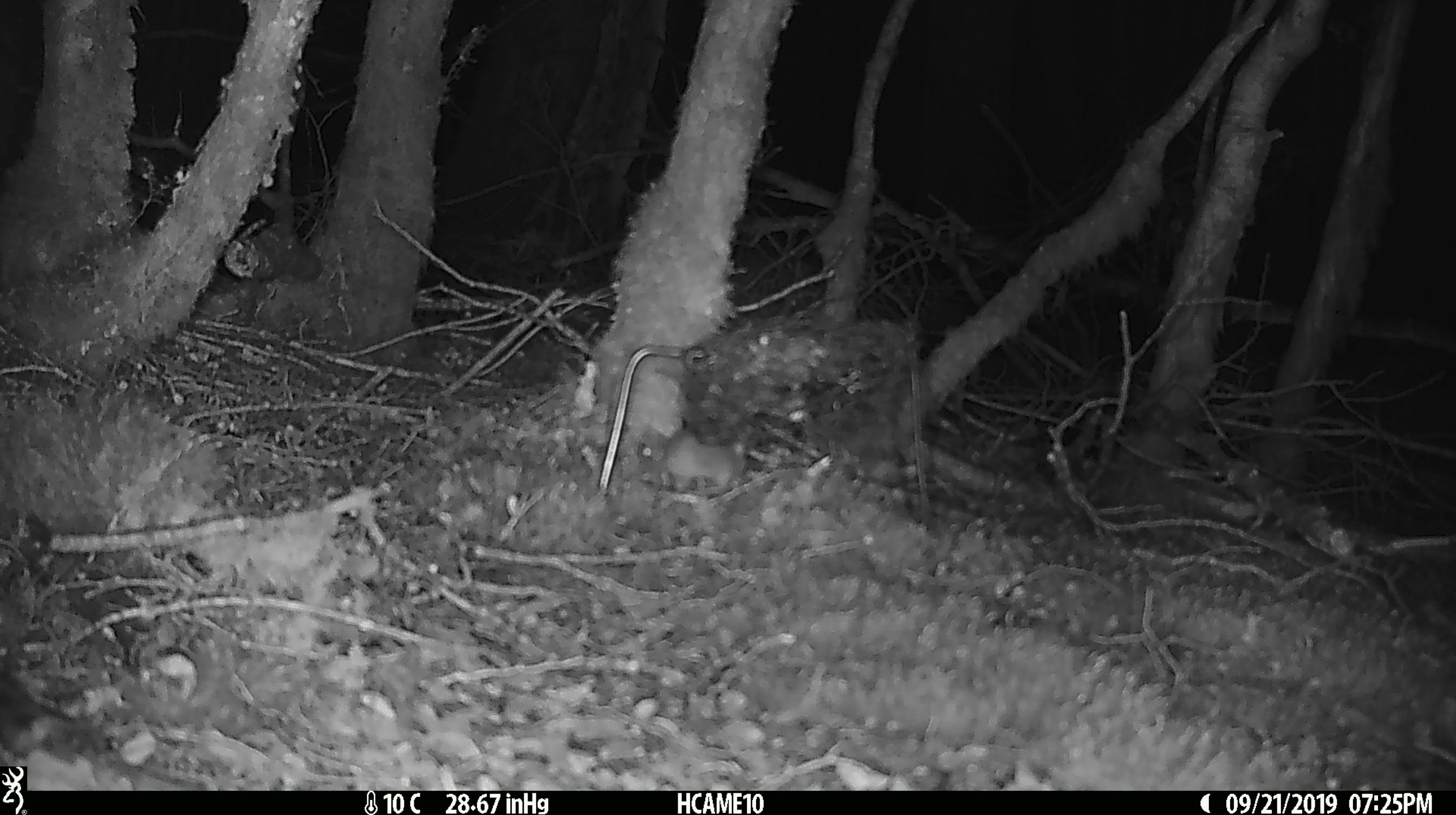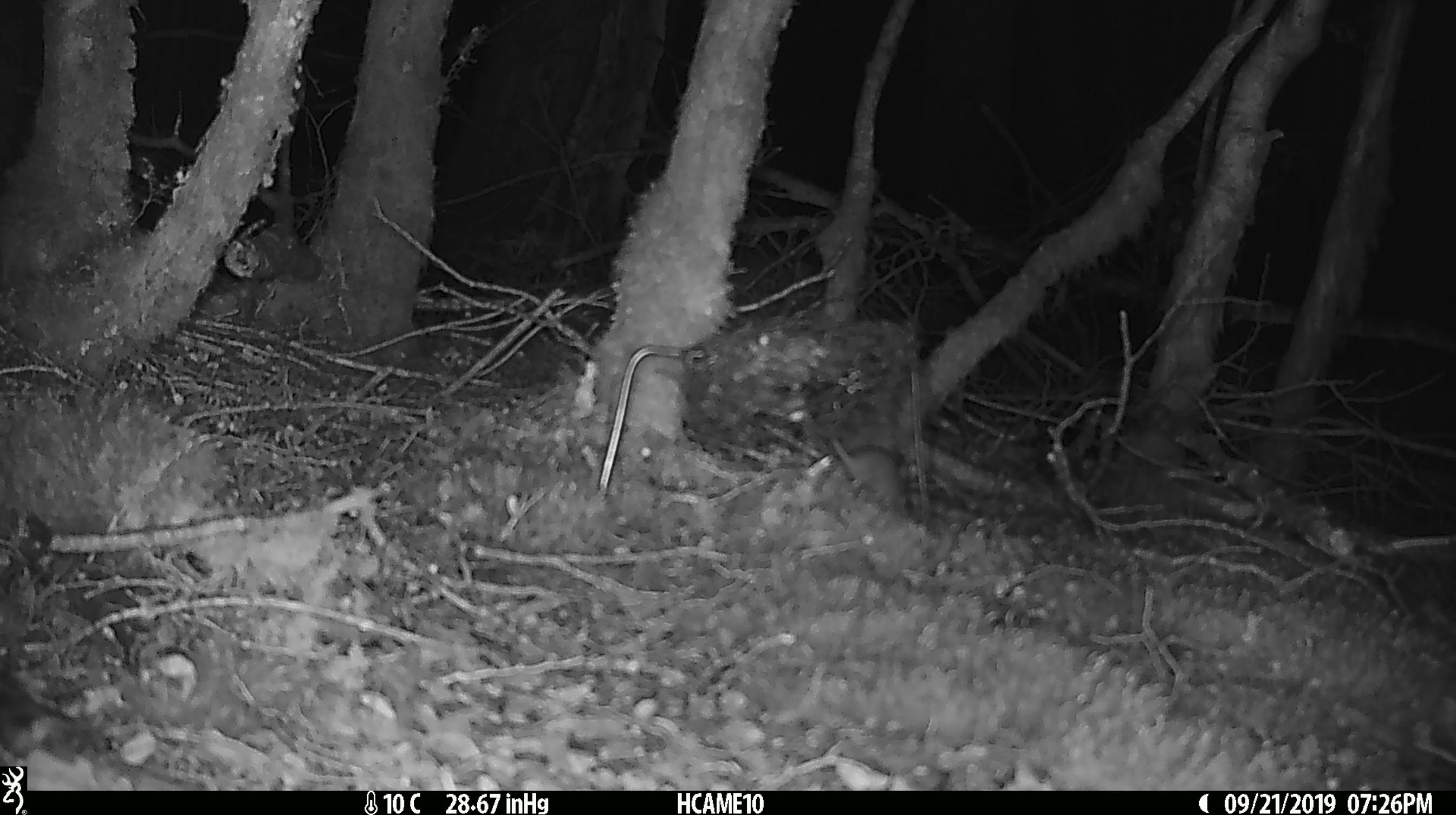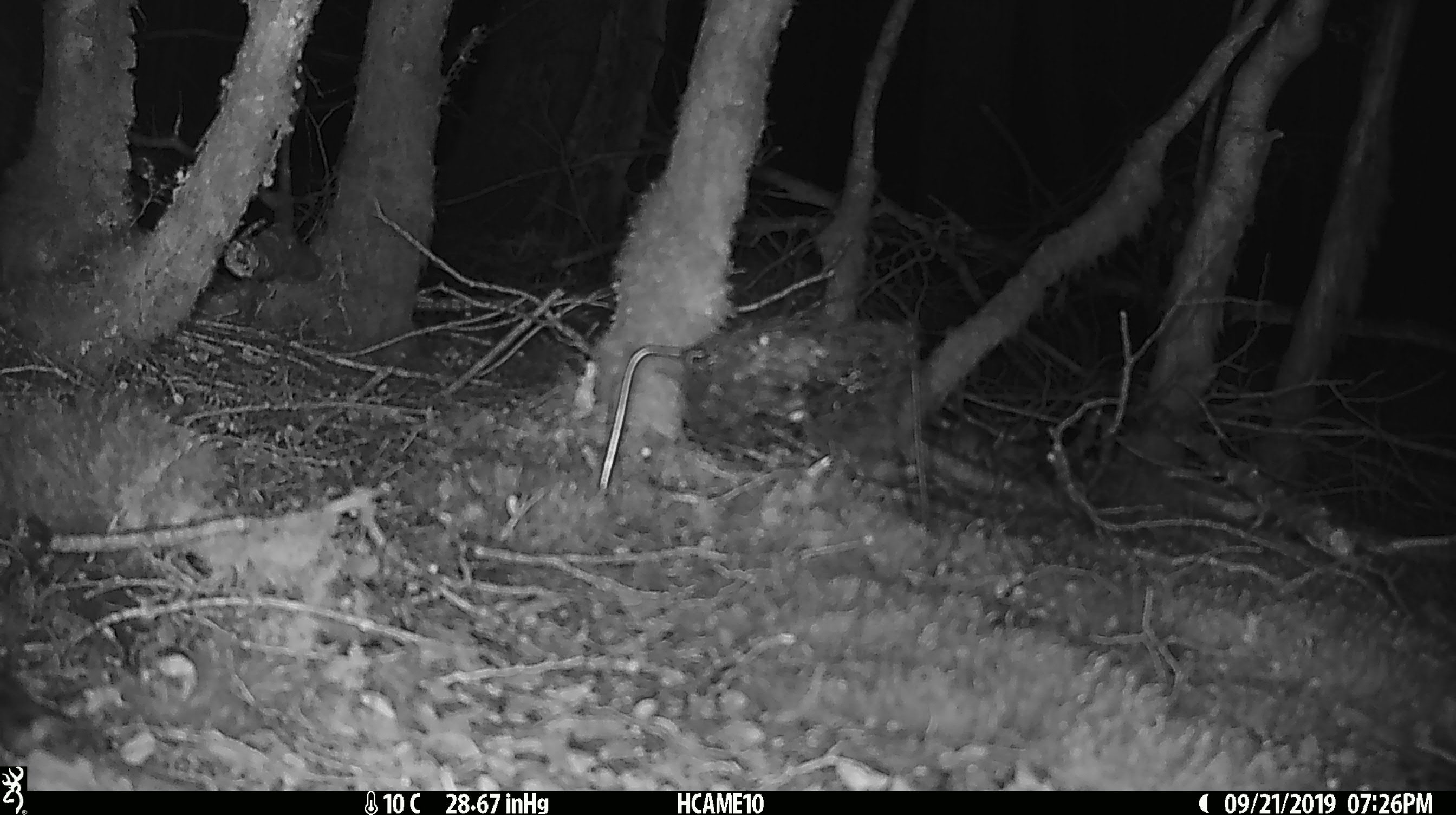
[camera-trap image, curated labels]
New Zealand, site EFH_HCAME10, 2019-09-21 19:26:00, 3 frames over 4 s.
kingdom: Animalia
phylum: Chordata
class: Mammalia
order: Rodentia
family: Muridae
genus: Mus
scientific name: Mus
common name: mouse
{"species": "mouse (Mus)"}